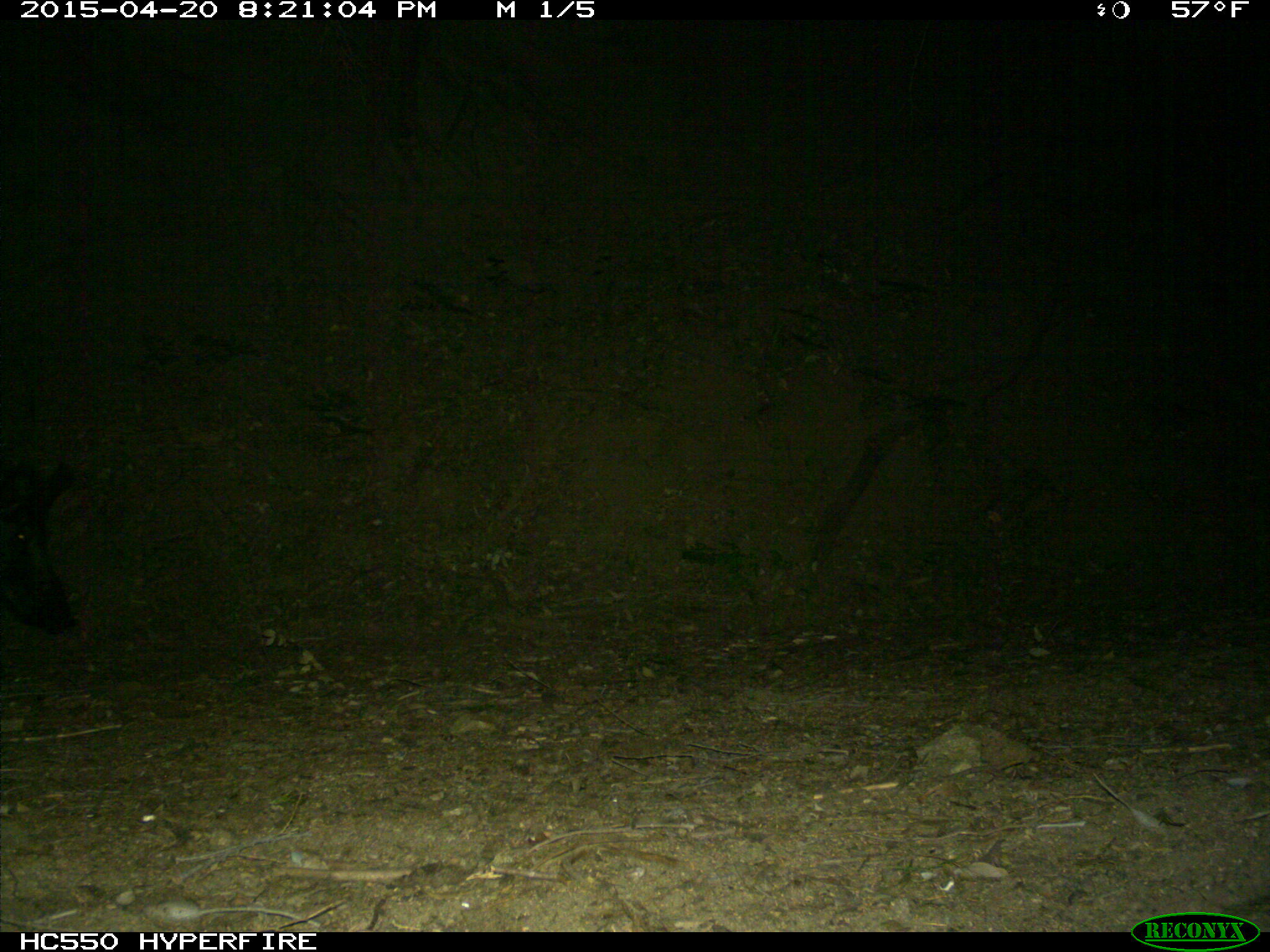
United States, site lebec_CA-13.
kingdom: Animalia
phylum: Chordata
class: Mammalia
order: Artiodactyla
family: Suidae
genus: Sus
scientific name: Sus scrofa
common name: wild boar